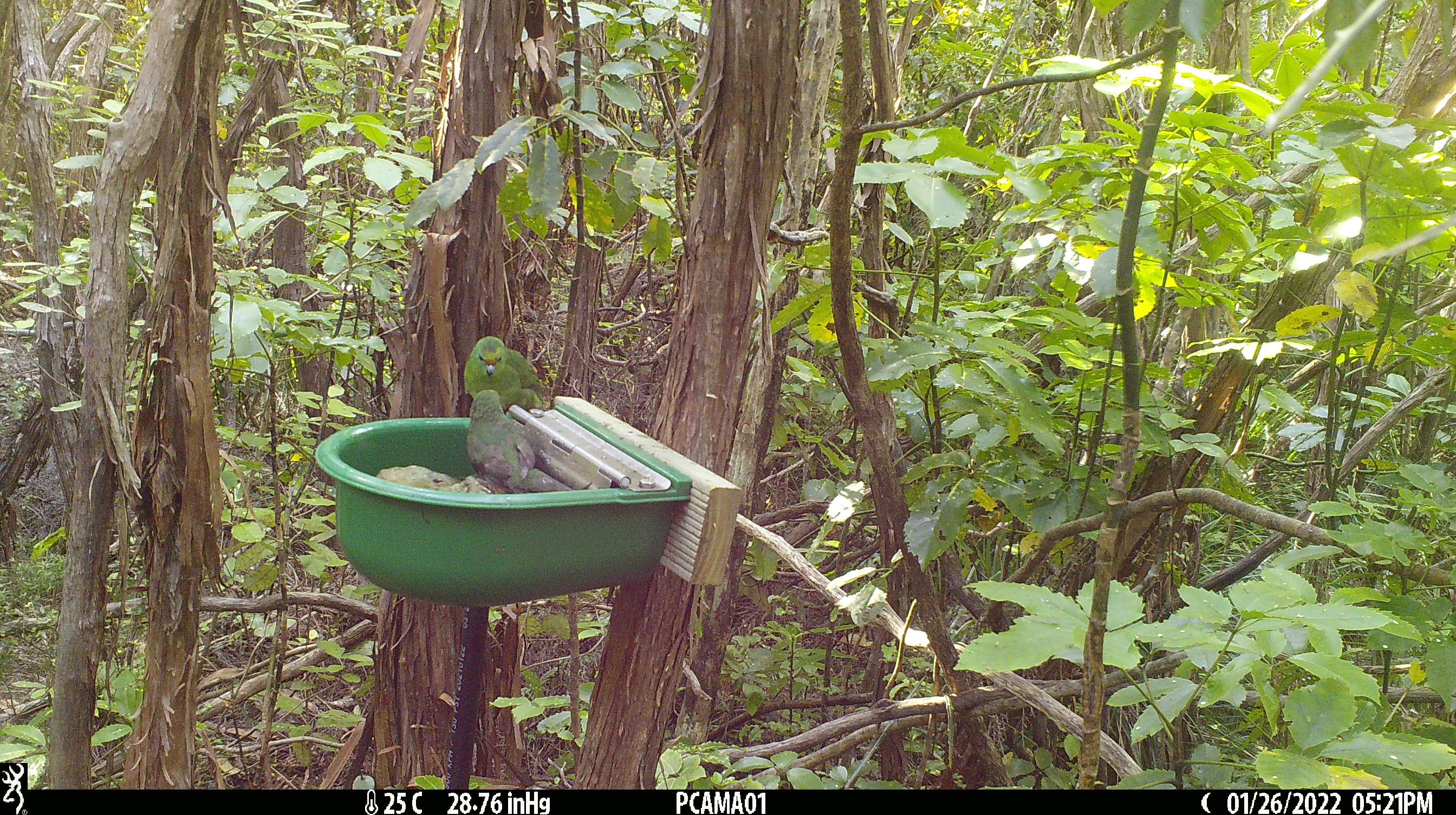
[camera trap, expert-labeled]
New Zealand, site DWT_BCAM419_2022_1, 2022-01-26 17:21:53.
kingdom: Animalia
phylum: Chordata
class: Aves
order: Psittaciformes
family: Psittaculidae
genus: Cyanoramphus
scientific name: Cyanoramphus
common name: parakeet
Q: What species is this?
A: Parakeet (Cyanoramphus).